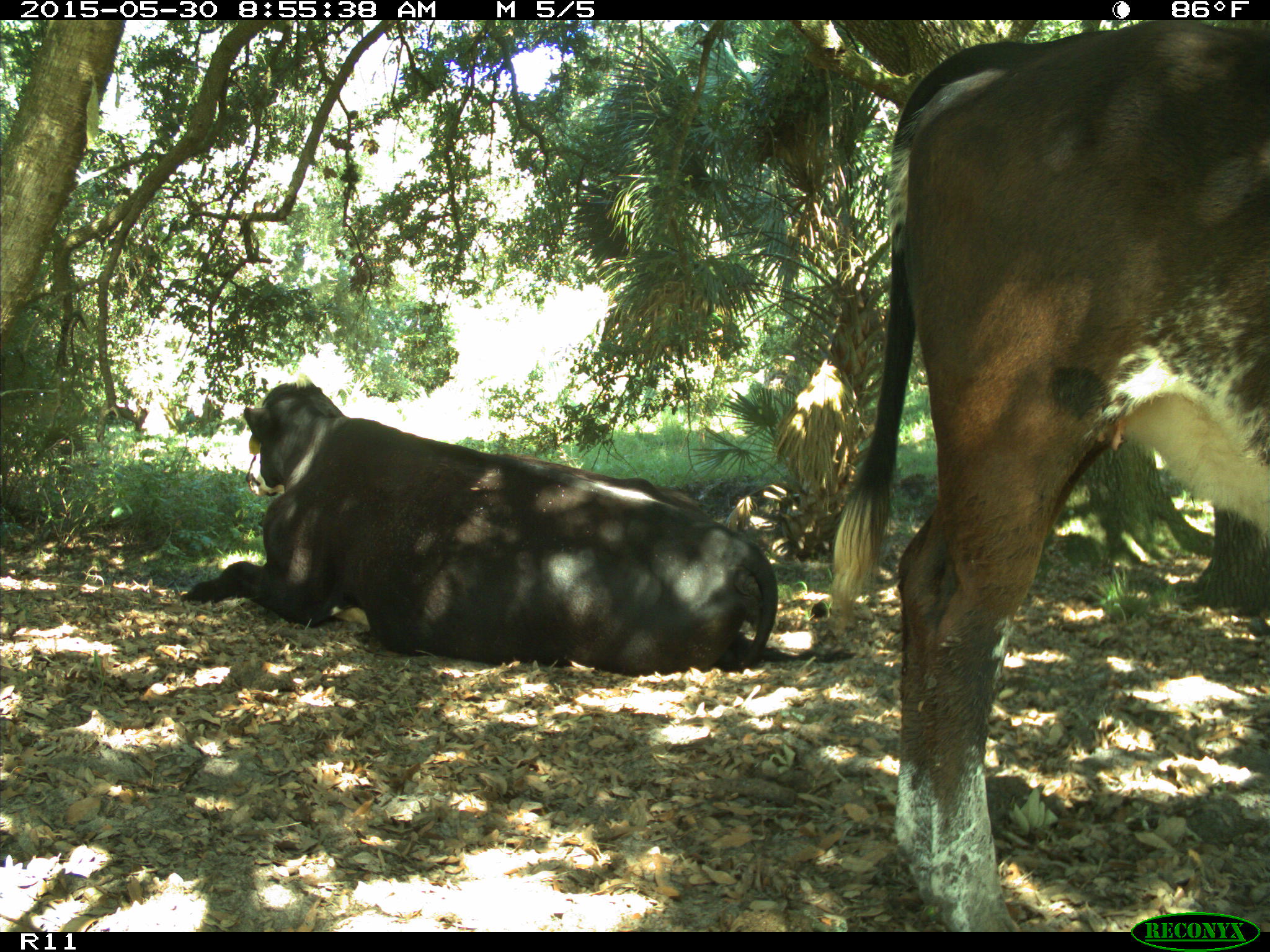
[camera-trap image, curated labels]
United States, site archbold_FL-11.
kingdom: Animalia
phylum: Chordata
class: Mammalia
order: Artiodactyla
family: Bovidae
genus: Bos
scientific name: Bos taurus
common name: domestic cow